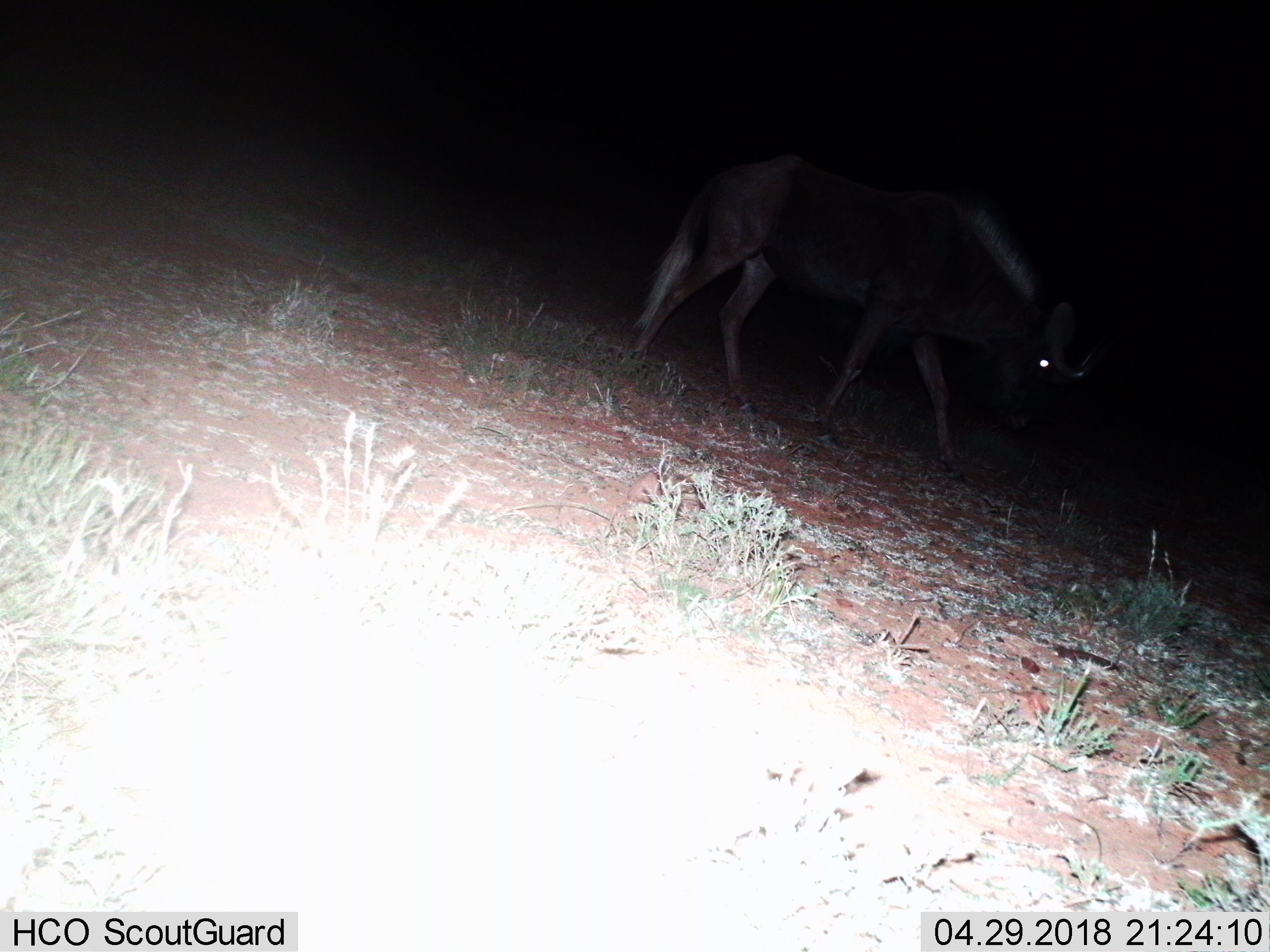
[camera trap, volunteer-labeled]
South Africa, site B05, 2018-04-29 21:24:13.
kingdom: Animalia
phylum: Chordata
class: Mammalia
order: Artiodactyla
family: Bovidae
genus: Connochaetes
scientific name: Connochaetes gnou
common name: black wildebeest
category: wildebeestblack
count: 1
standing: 17%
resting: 0%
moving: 83%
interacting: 0%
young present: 0%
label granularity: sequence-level